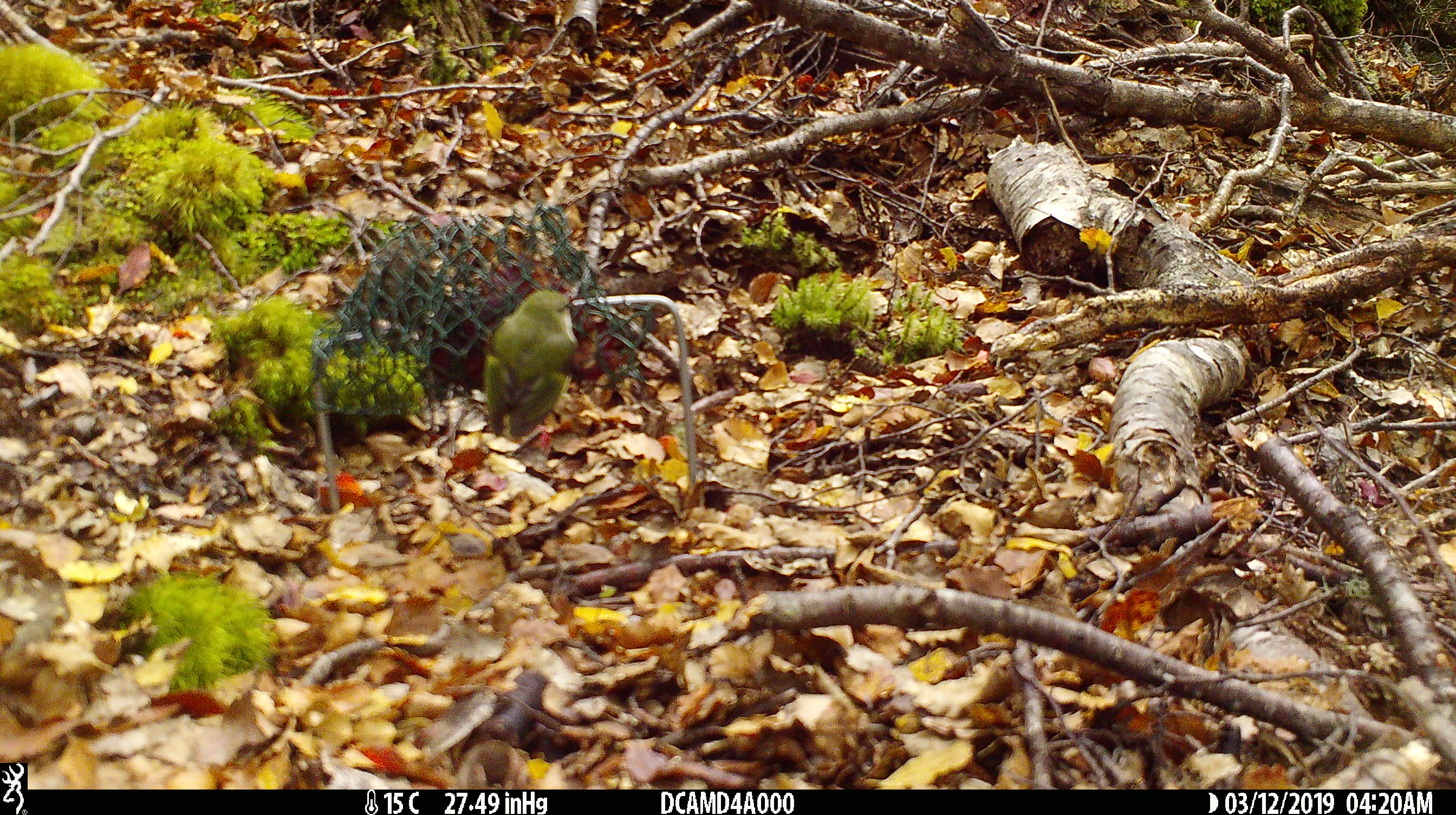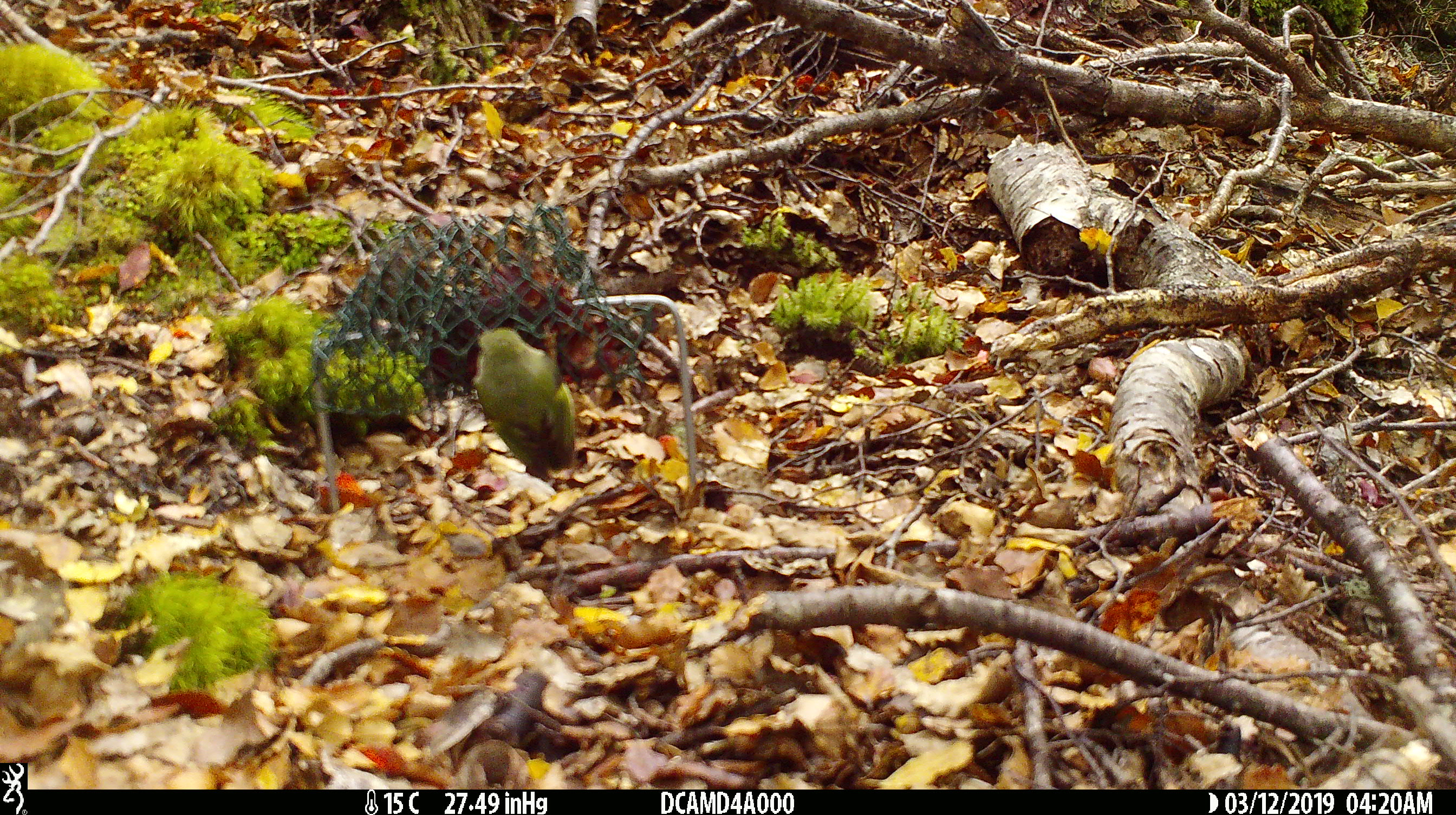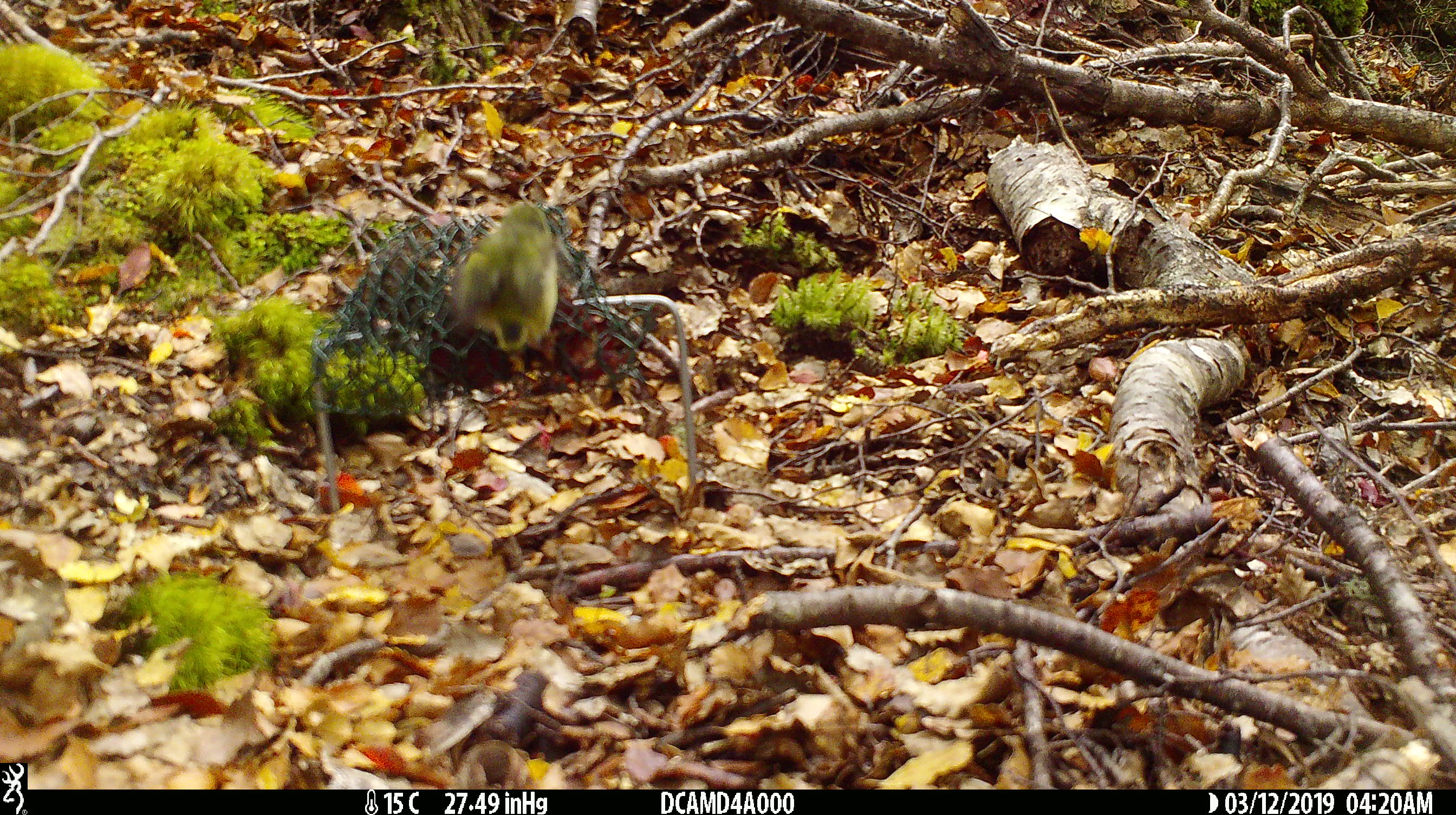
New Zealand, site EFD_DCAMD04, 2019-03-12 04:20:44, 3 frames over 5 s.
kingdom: Animalia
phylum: Chordata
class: Aves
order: Passeriformes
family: Acanthisittidae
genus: Acanthisitta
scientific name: Acanthisitta chloris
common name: rifleman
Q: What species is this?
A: Rifleman (Acanthisitta chloris).